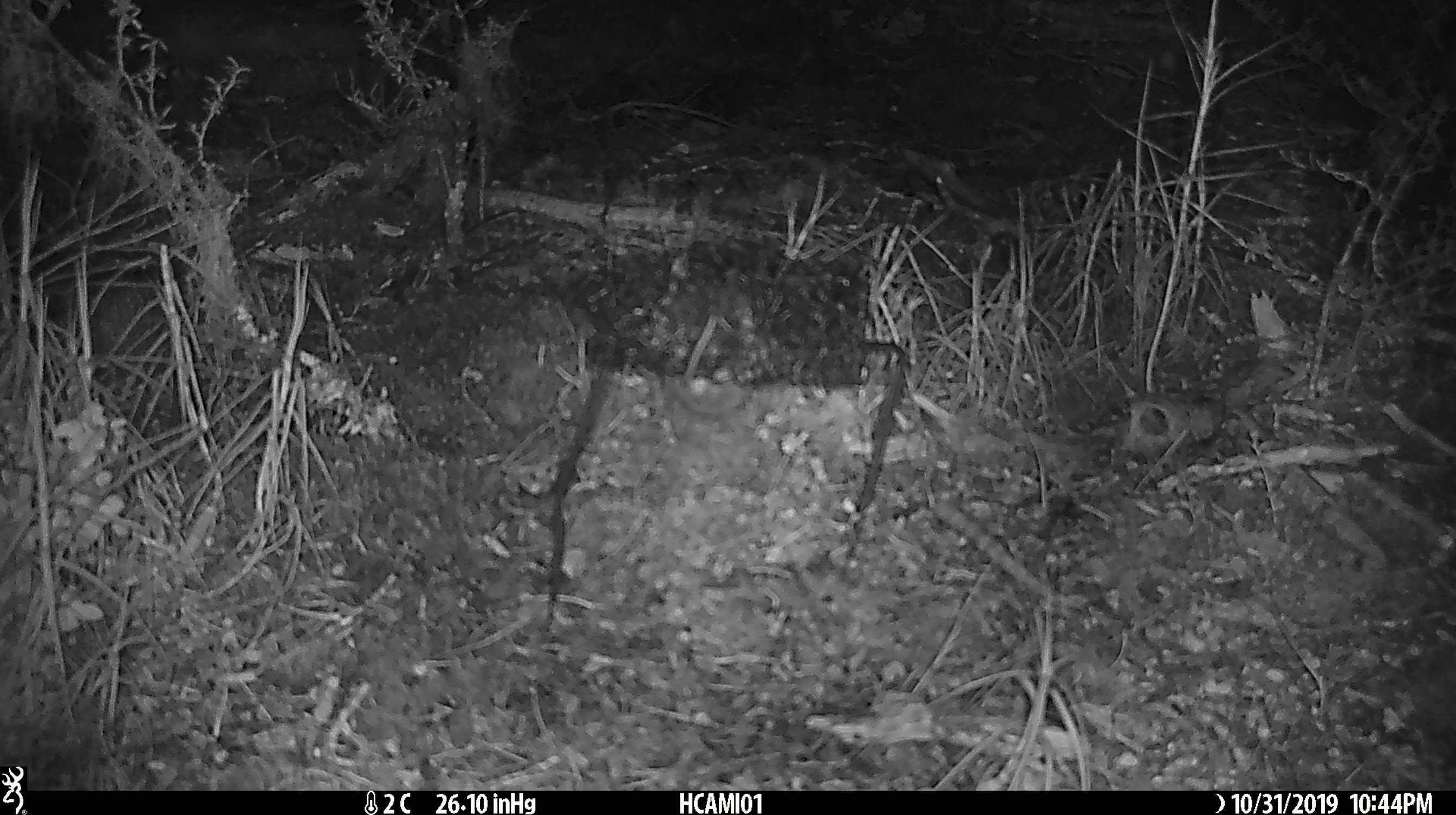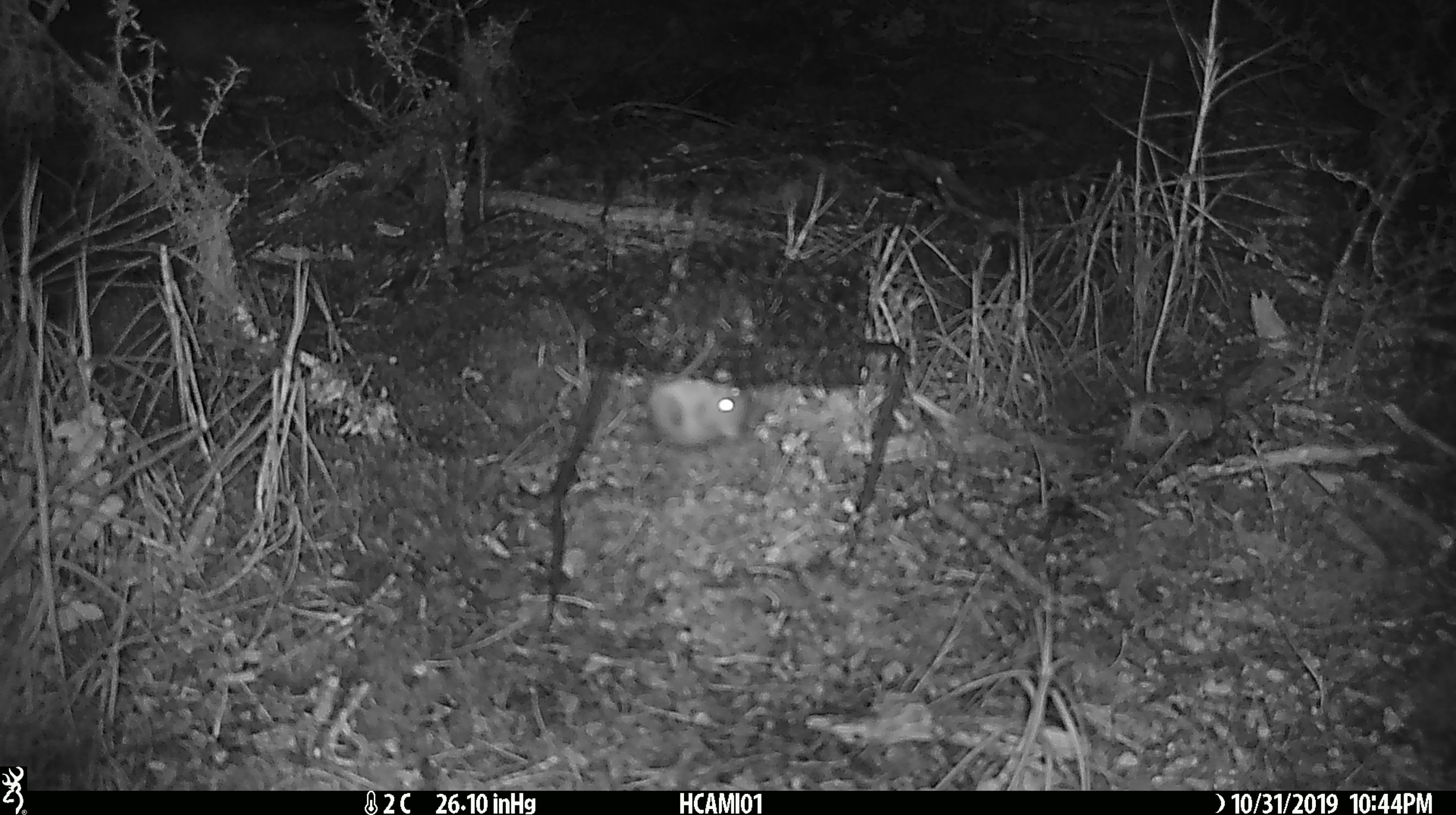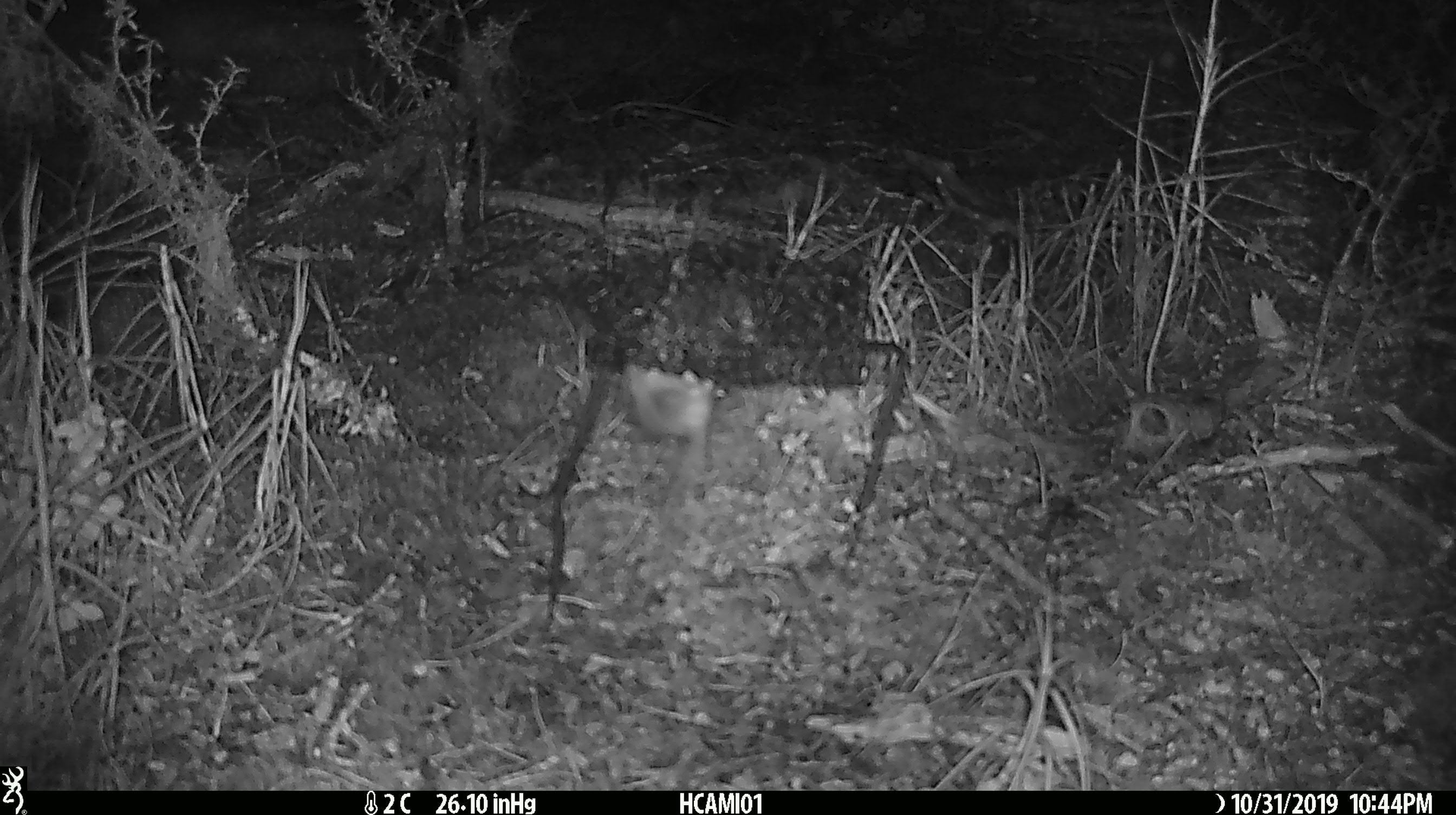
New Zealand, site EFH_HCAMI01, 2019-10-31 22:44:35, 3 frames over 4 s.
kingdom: Animalia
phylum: Chordata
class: Mammalia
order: Rodentia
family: Muridae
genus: Mus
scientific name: Mus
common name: mouse